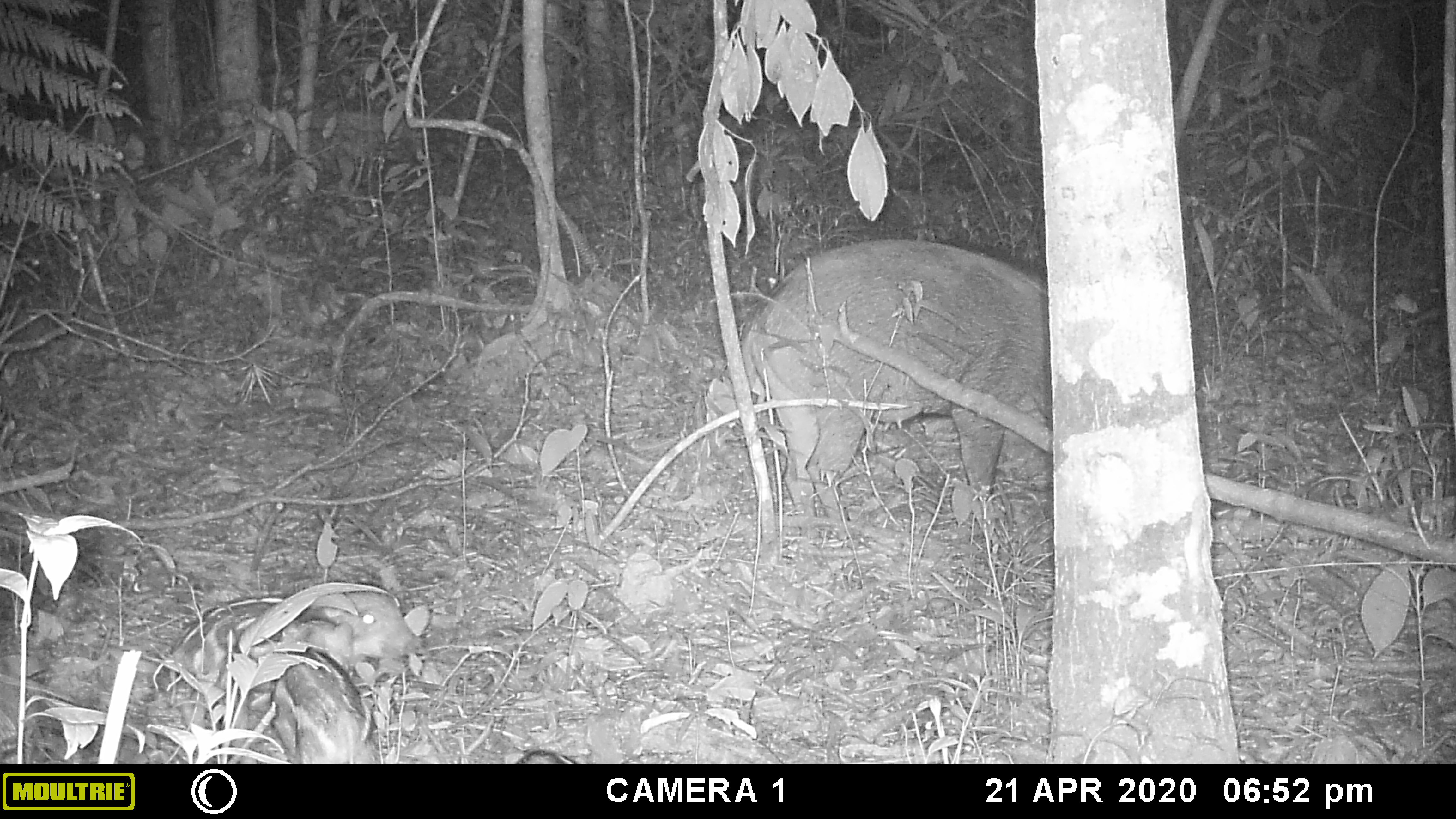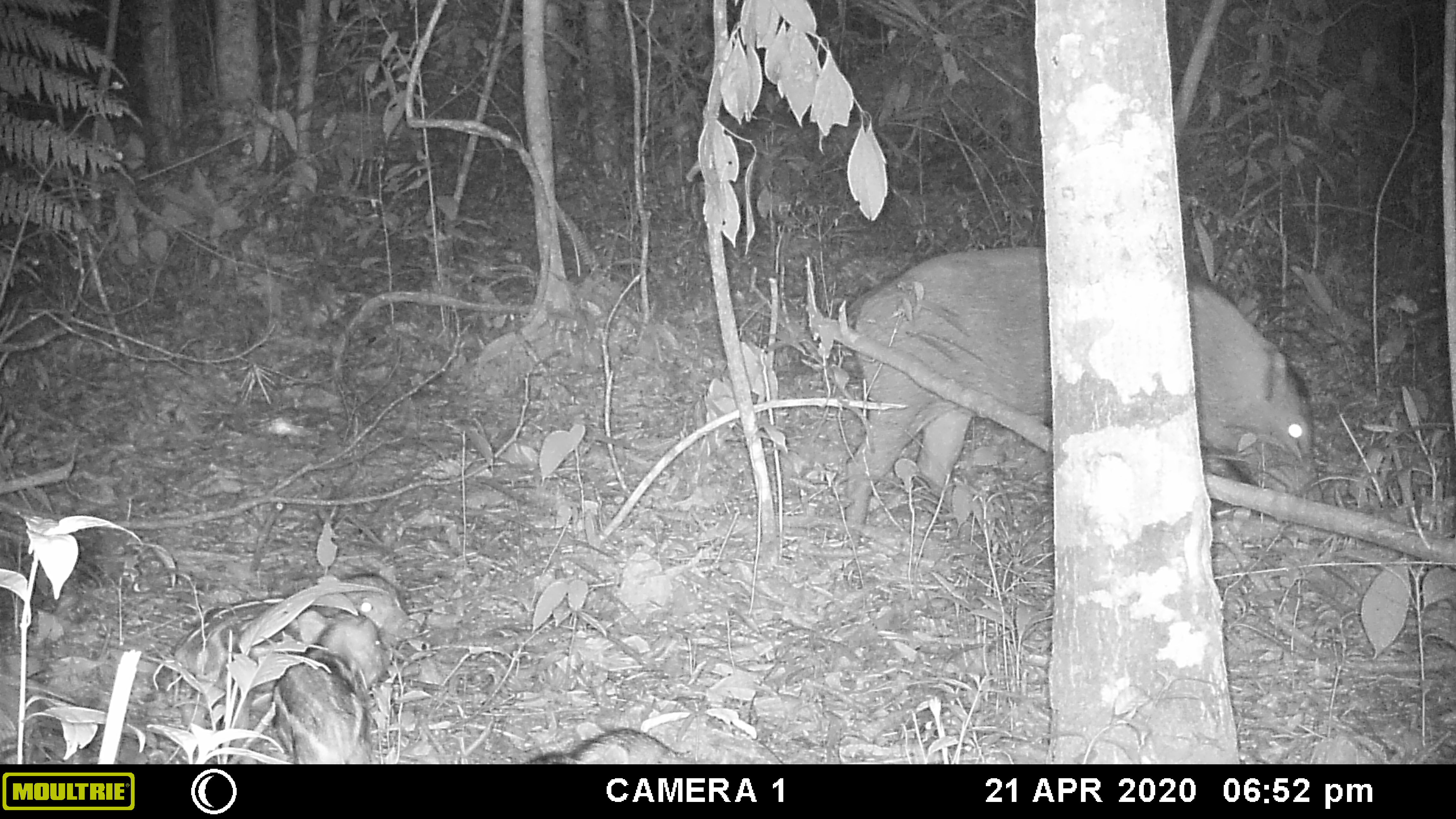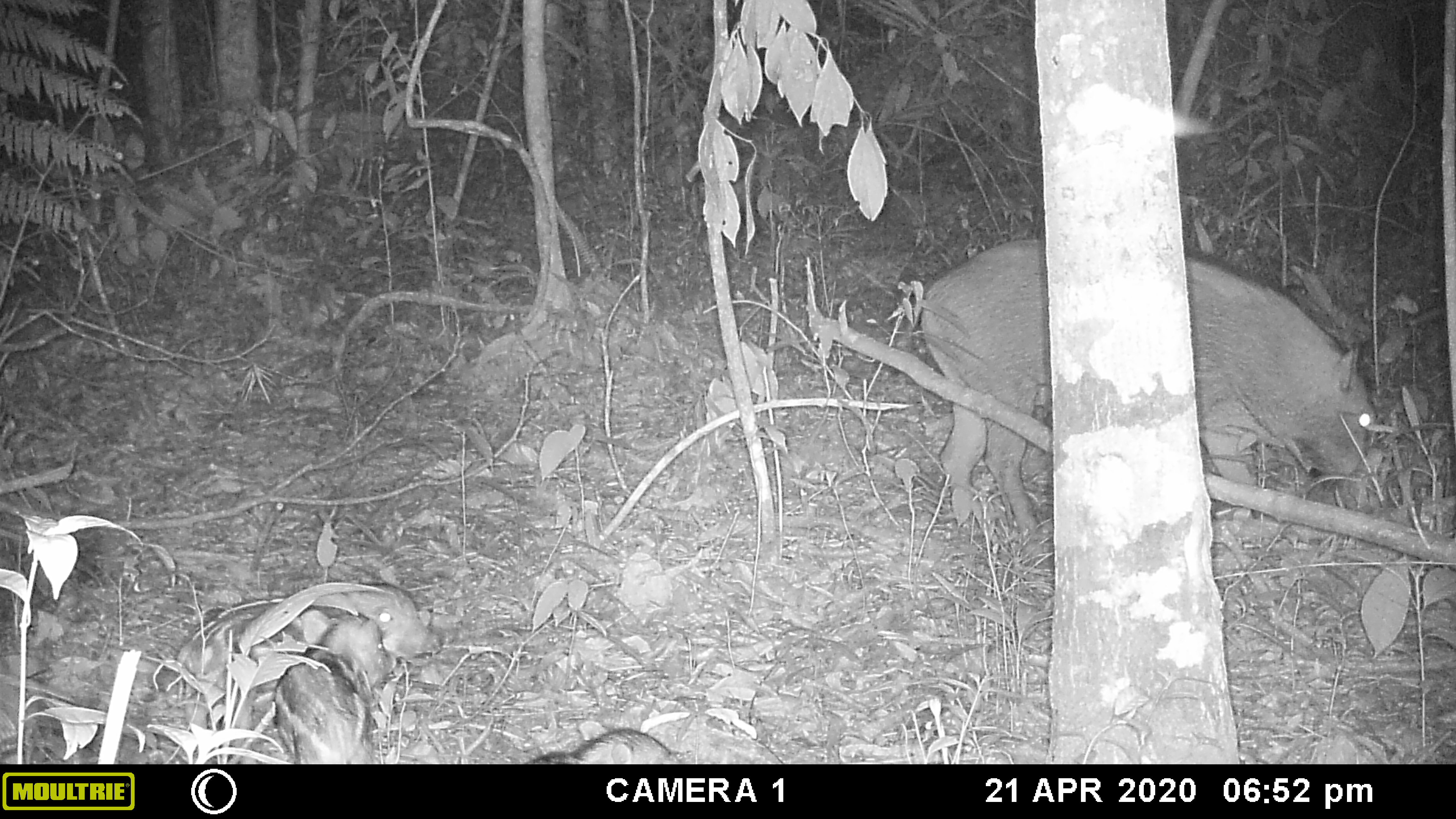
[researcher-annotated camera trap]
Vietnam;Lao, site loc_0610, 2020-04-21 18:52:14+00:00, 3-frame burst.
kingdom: Animalia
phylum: Chordata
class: Mammalia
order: Artiodactyla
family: Suidae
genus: Sus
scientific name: Sus scrofa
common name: eurasian wild pig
Eurasian wild pig (Sus scrofa). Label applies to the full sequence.